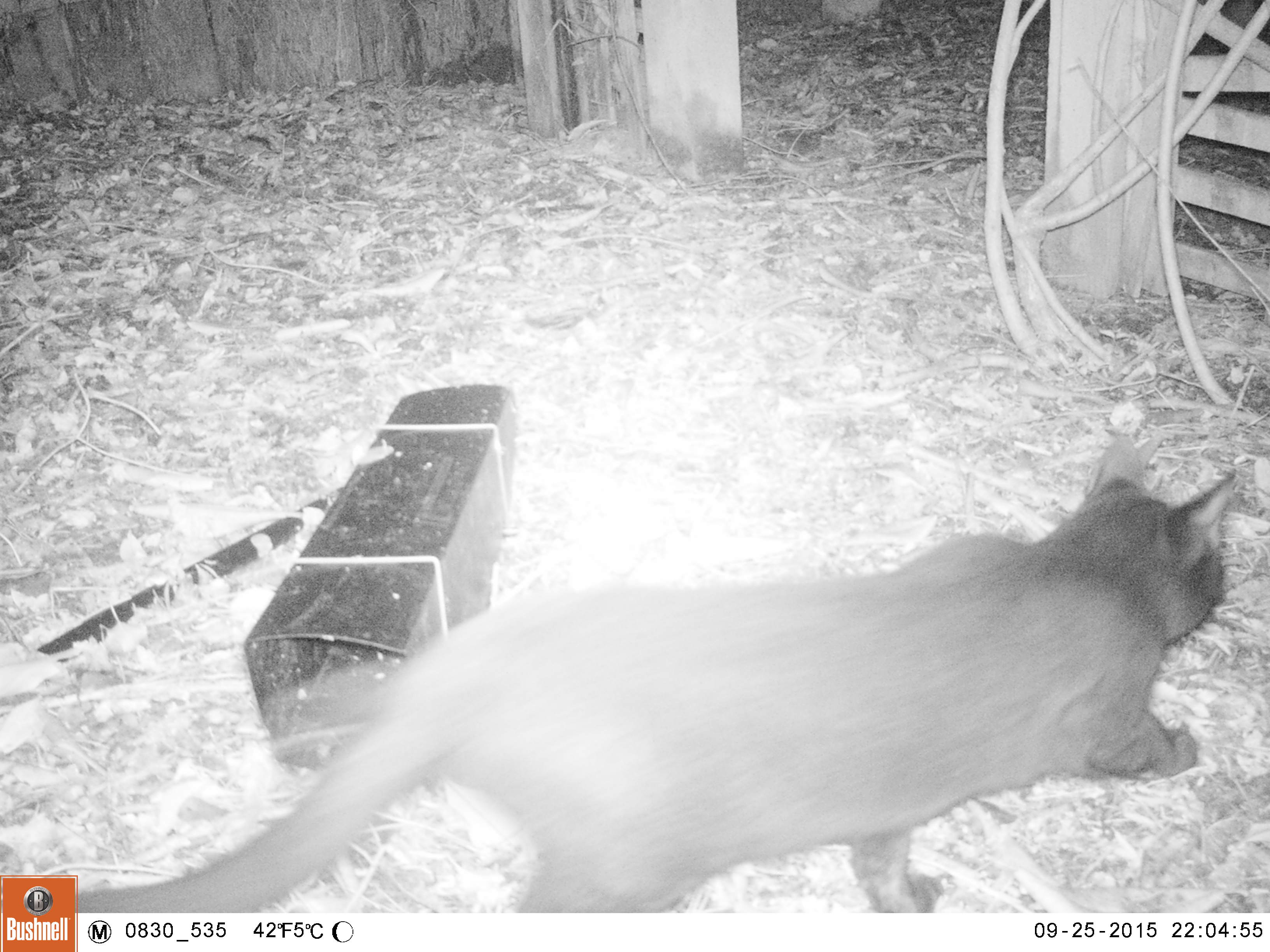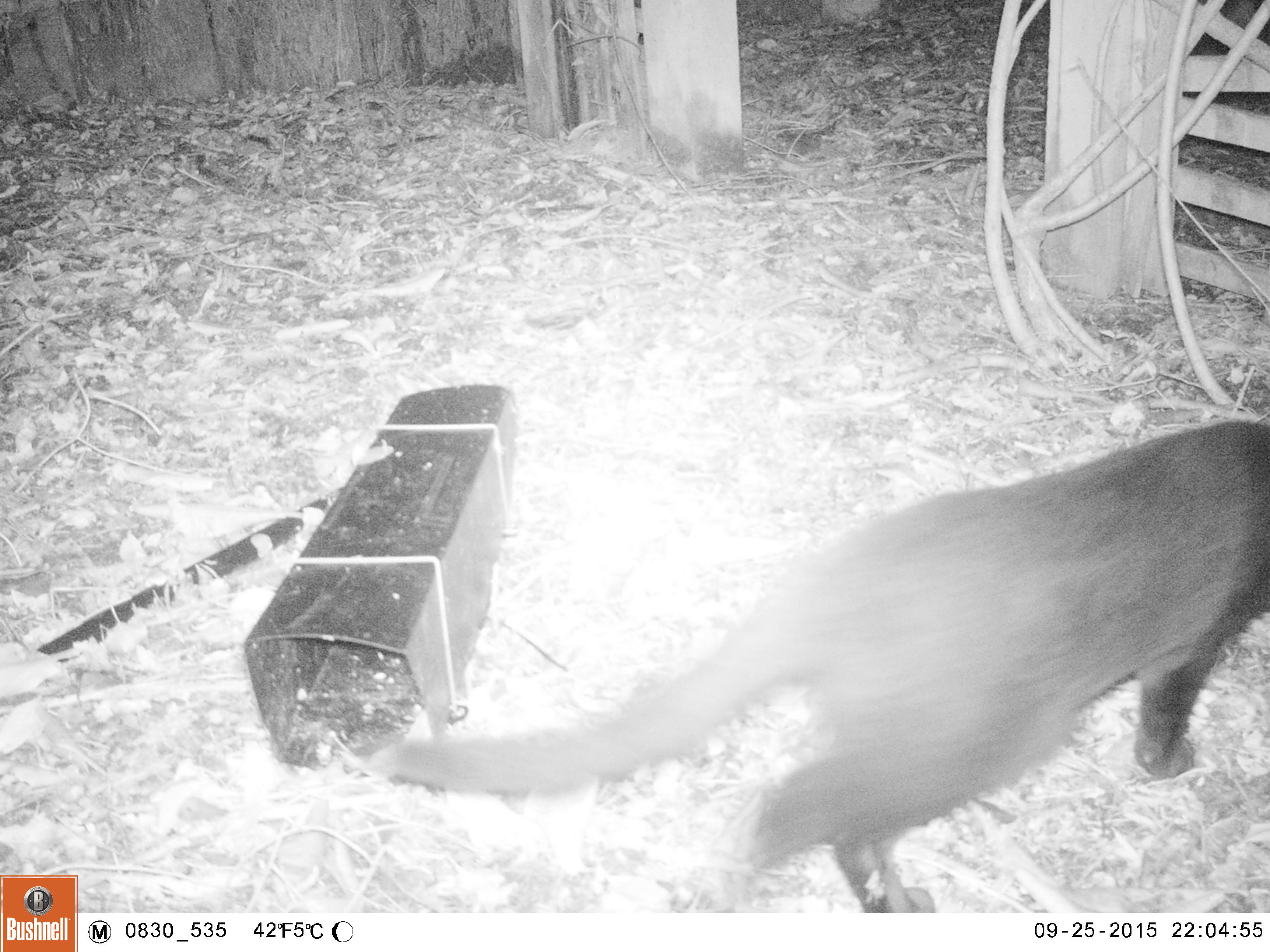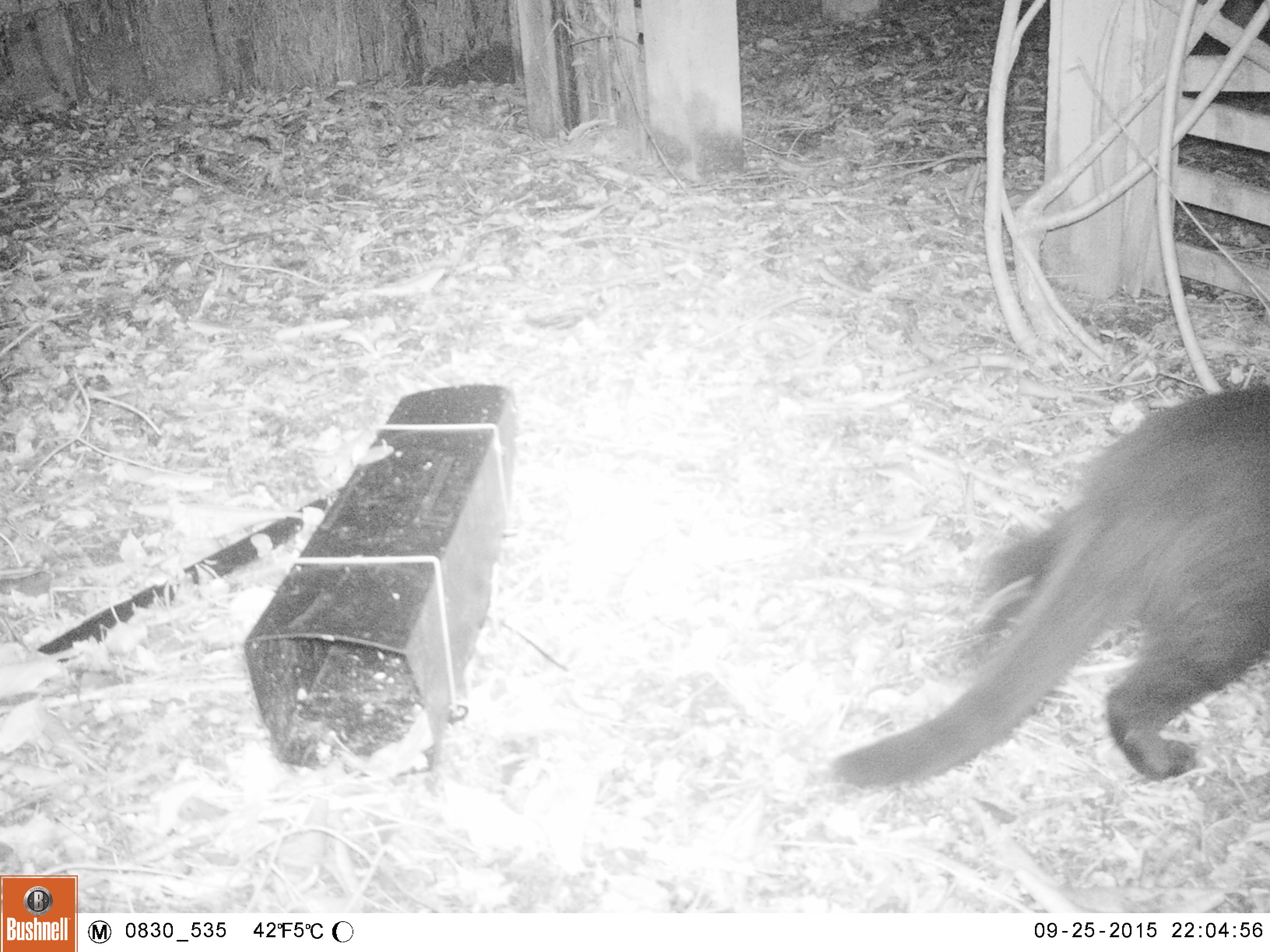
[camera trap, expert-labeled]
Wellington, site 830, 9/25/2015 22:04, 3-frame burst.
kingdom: Animalia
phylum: Chordata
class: Mammalia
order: Carnivora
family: Felidae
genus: Felis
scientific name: Felis catus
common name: cat